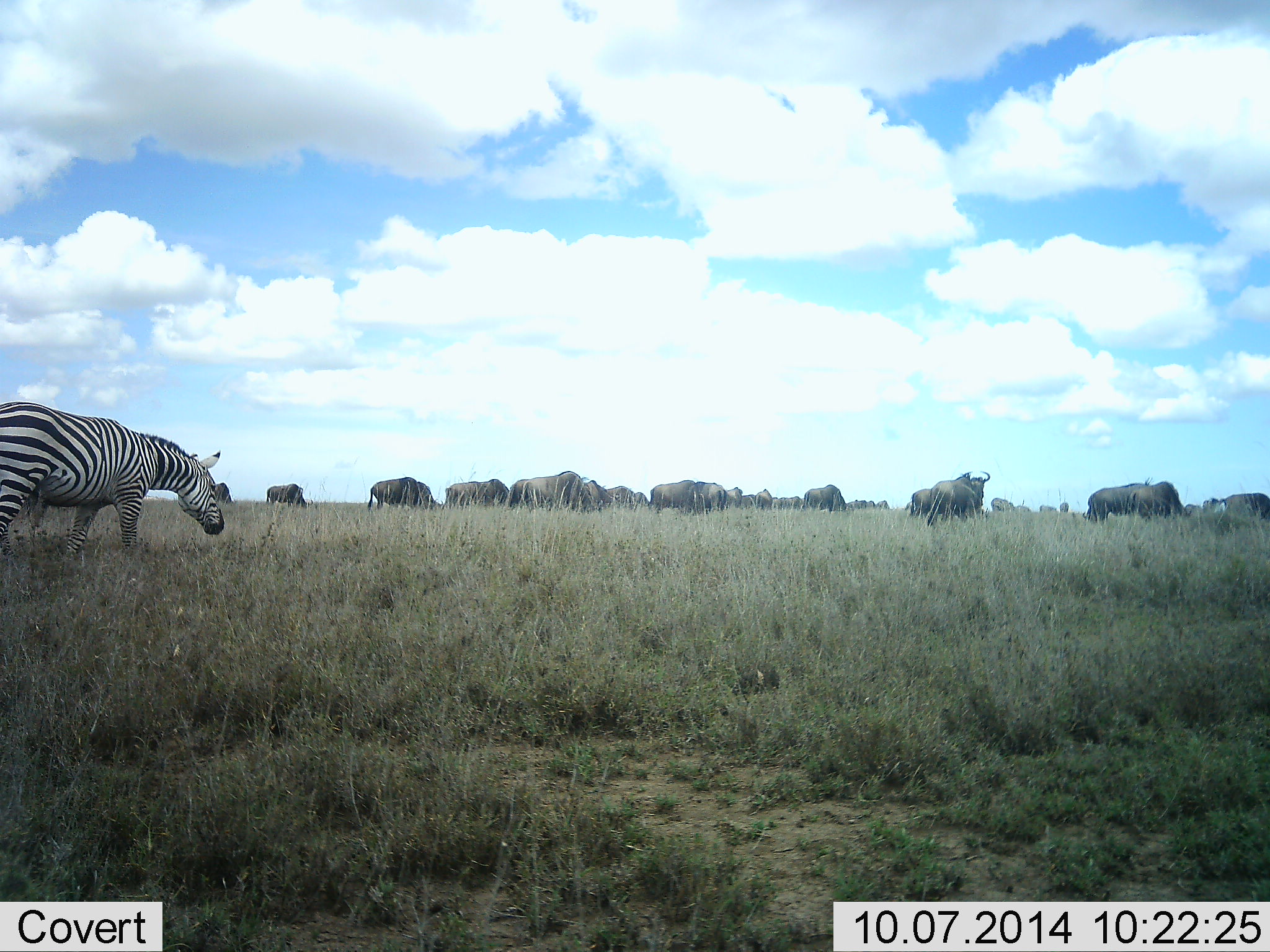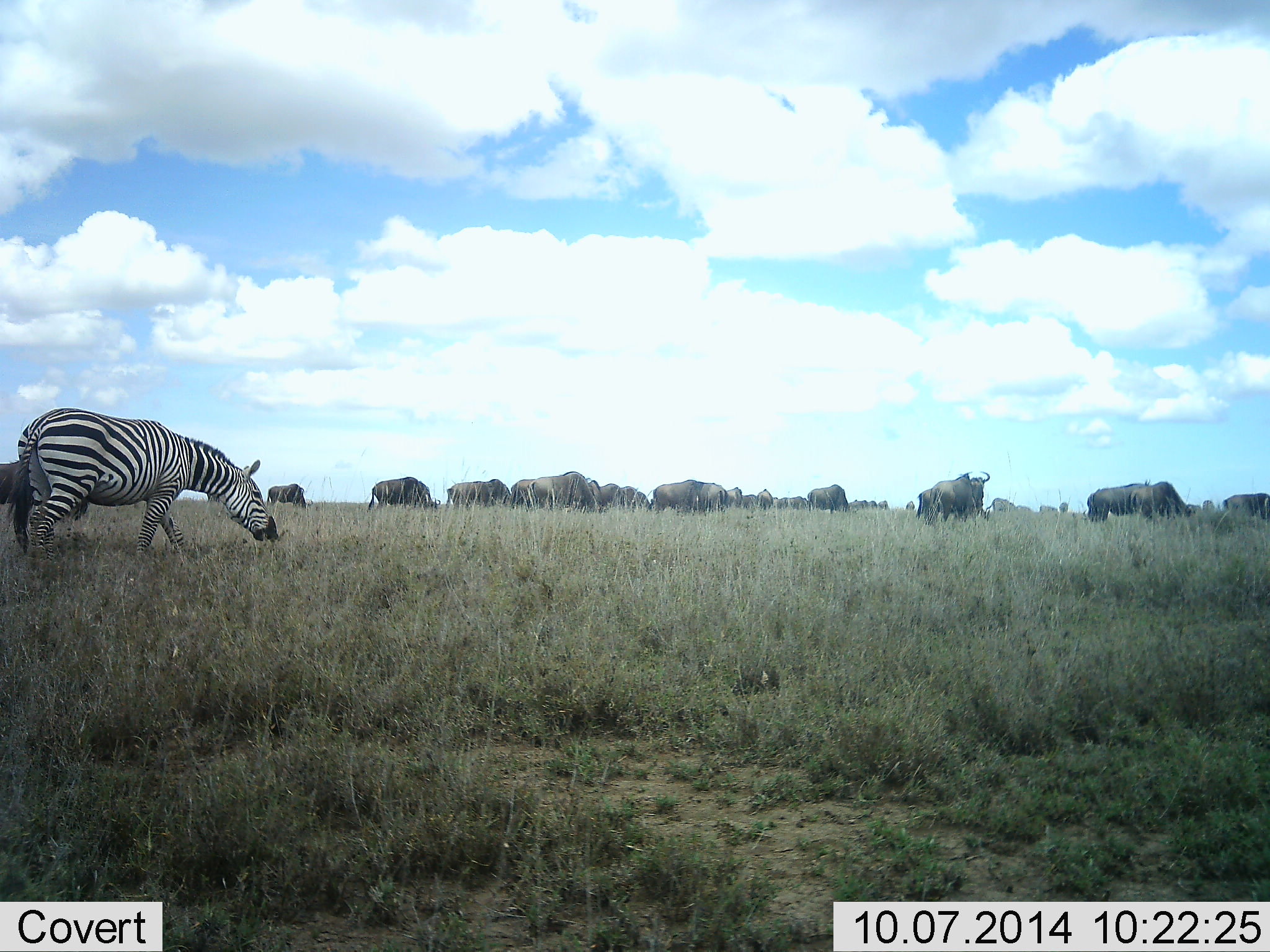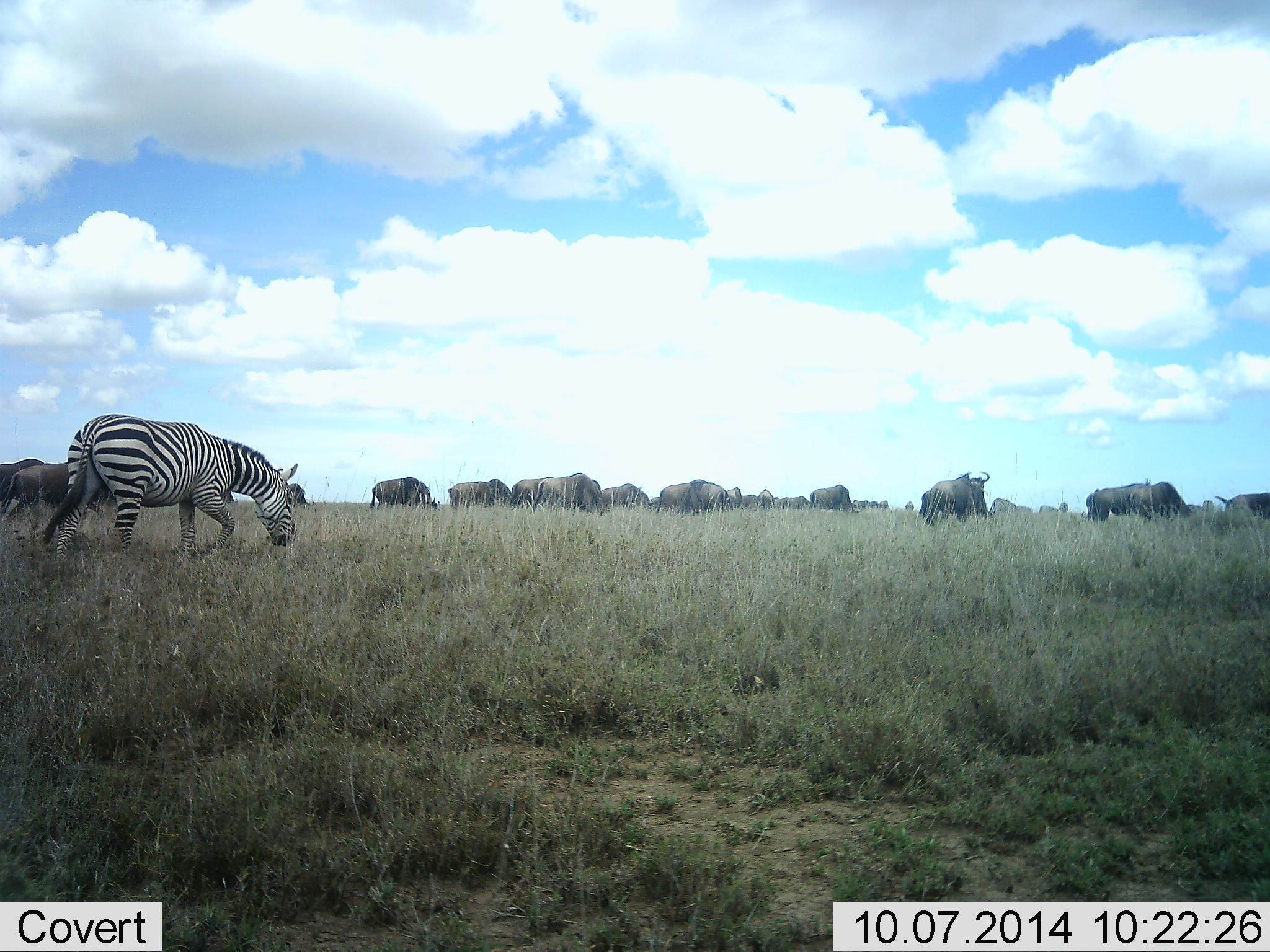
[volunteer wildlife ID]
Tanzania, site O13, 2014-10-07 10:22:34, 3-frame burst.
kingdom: Animalia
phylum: Chordata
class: Mammalia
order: Artiodactyla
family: Bovidae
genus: Connochaetes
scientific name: Connochaetes taurinus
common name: blue wildebeest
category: wildebeest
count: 11-50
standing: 64%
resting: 0%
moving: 36%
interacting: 0%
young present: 0%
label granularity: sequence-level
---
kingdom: Animalia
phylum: Chordata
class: Mammalia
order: Perissodactyla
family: Equidae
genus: Equus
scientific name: Equus quagga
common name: plains zebra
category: zebra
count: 1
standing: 0%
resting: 0%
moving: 25%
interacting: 0%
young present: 0%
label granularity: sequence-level